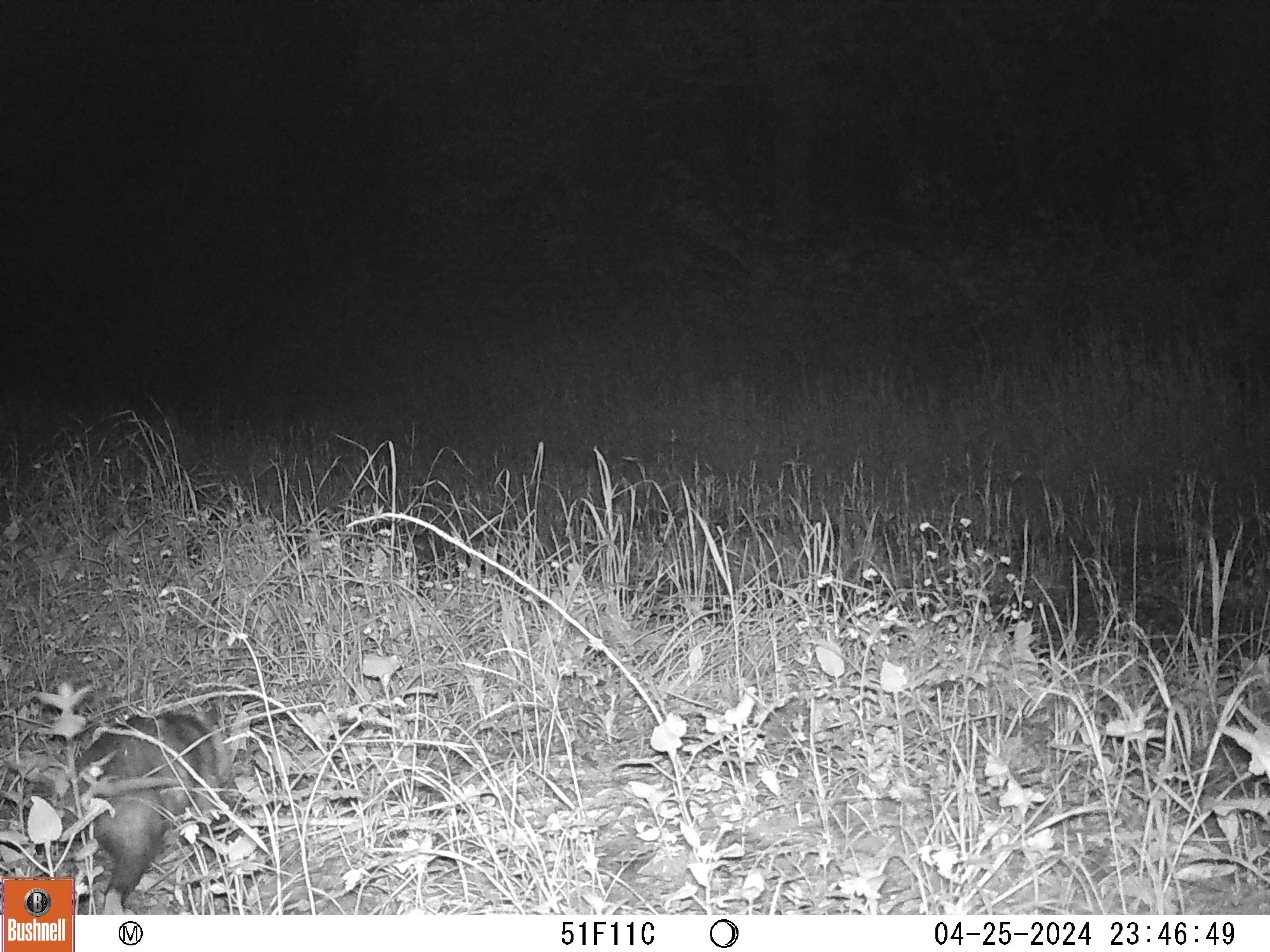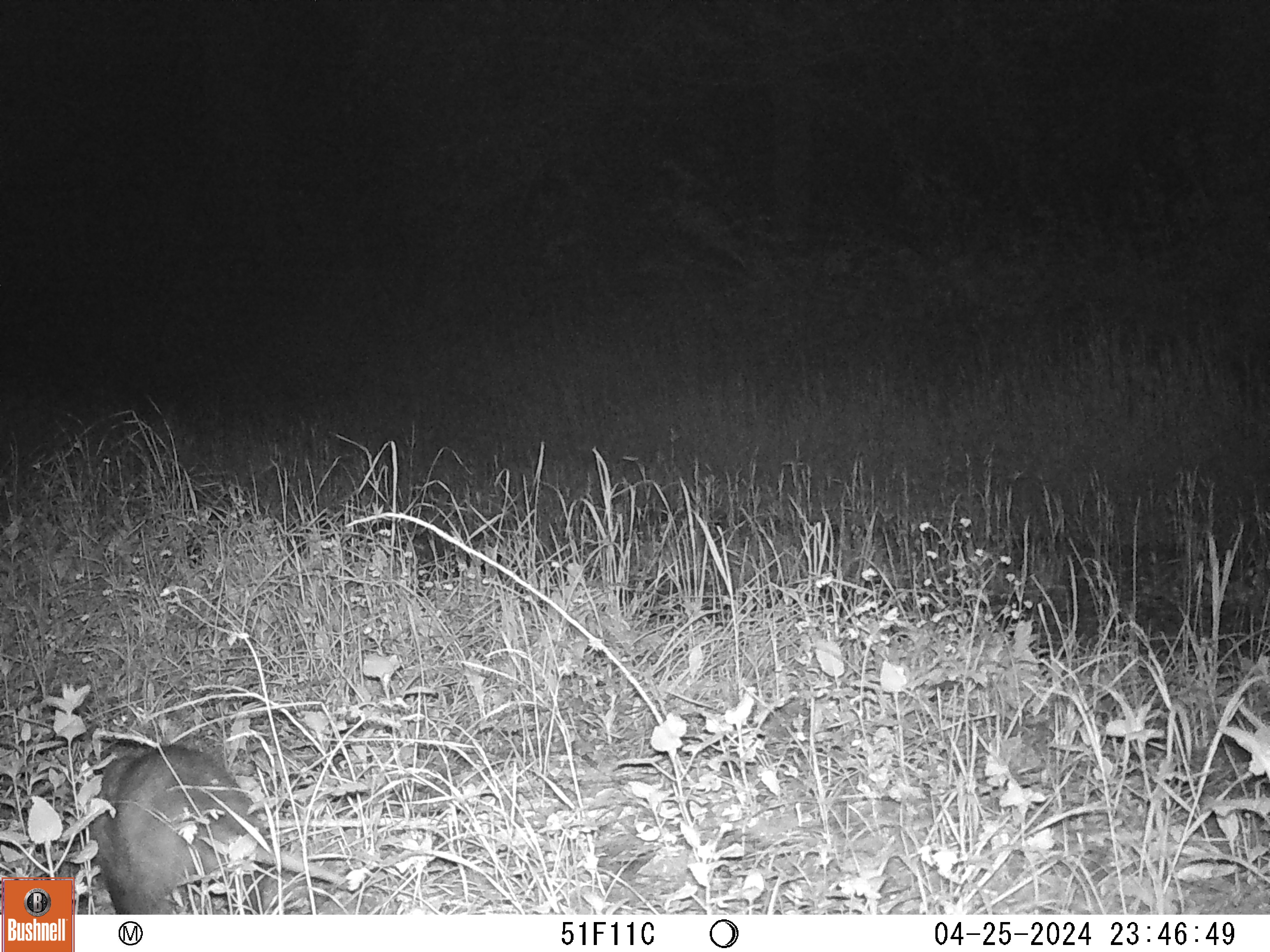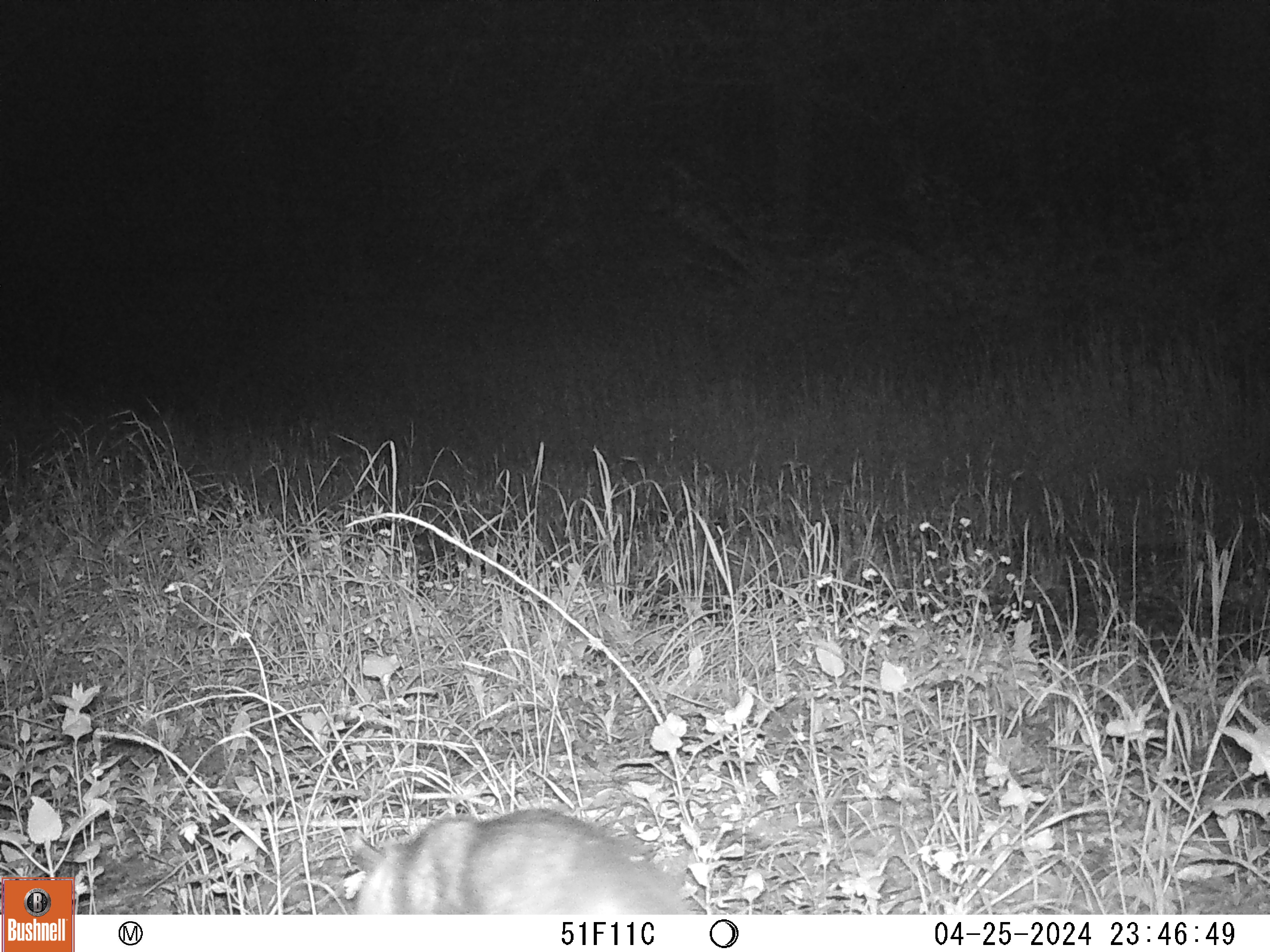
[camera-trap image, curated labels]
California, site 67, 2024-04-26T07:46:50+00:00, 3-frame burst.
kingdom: Animalia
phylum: Chordata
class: Mammalia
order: Didelphimorphia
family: Didelphidae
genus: Didelphis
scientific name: Didelphis virginiana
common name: virginia opossum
Virginia opossum (Didelphis virginiana).